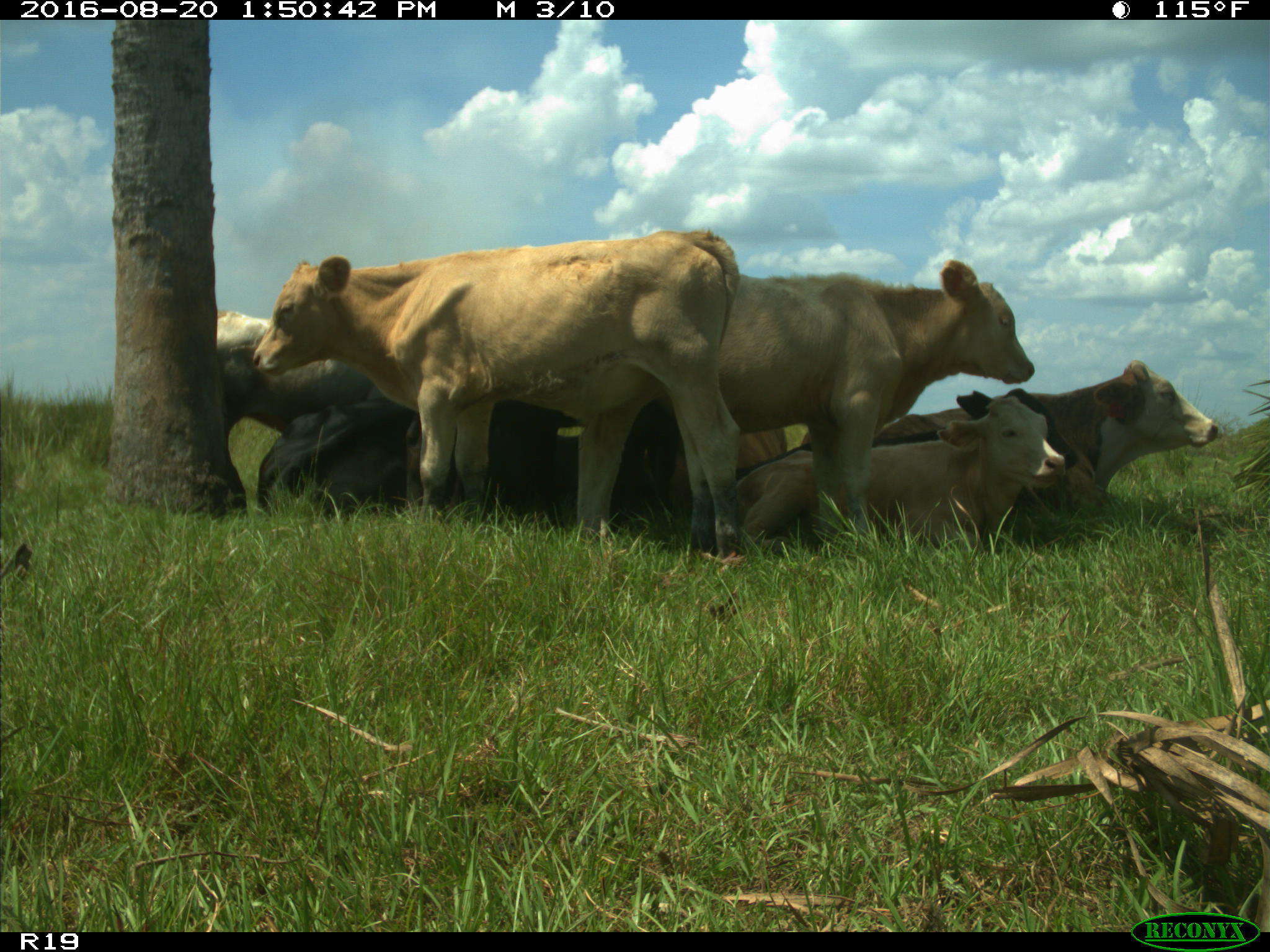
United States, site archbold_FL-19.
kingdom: Animalia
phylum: Chordata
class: Mammalia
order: Artiodactyla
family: Bovidae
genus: Bos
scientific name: Bos taurus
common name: domestic cow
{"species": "Bos taurus (domestic cow)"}